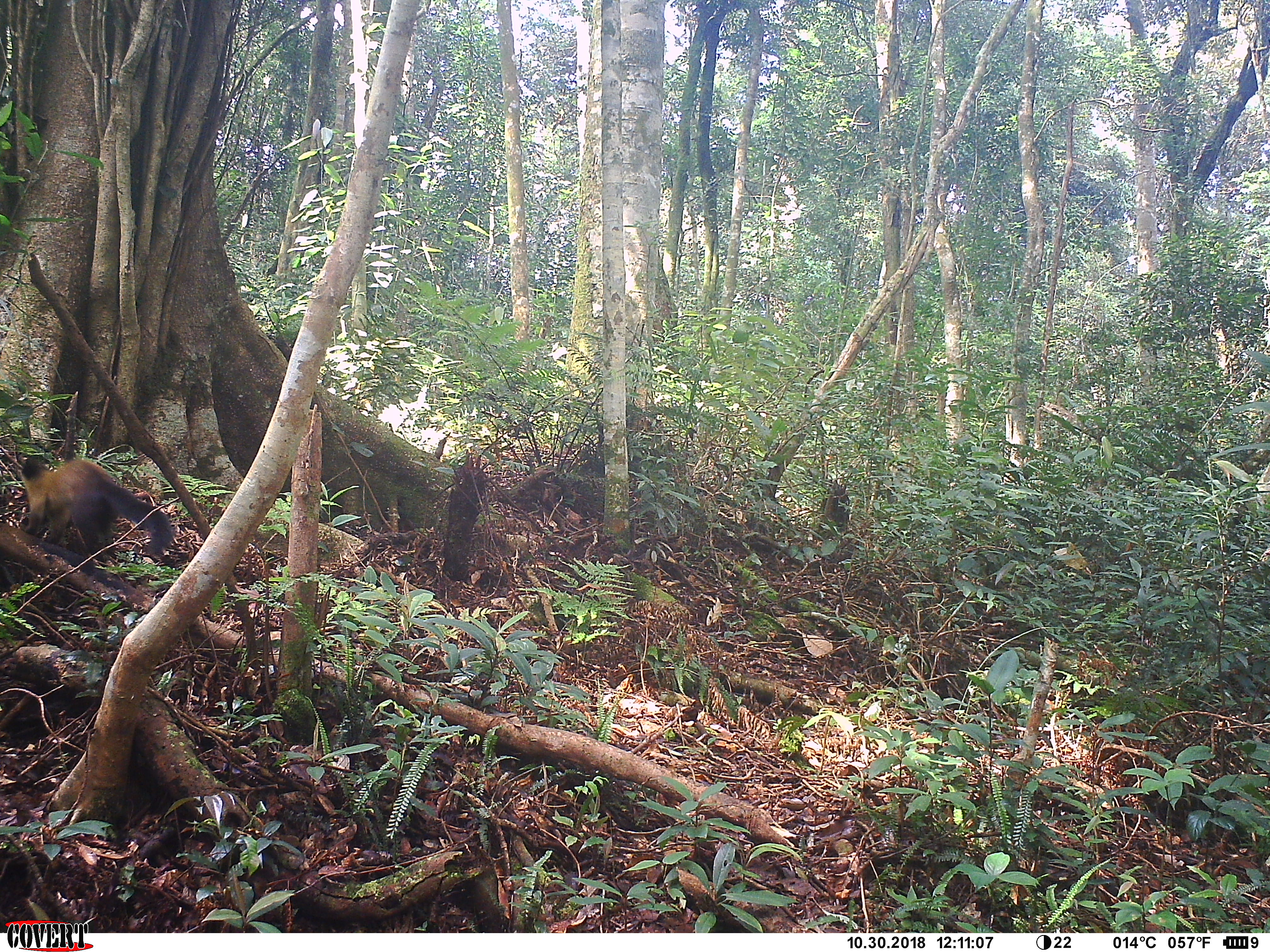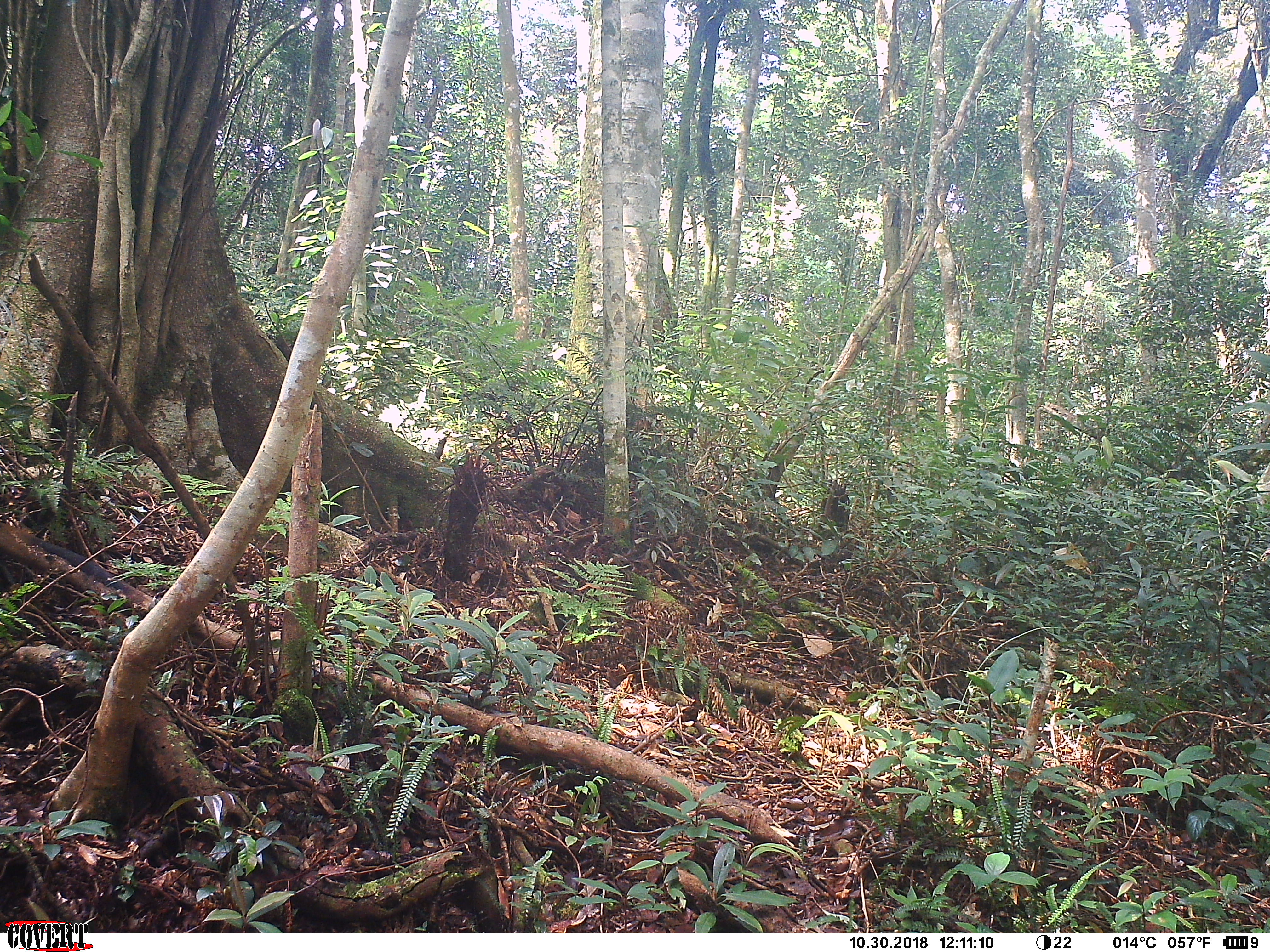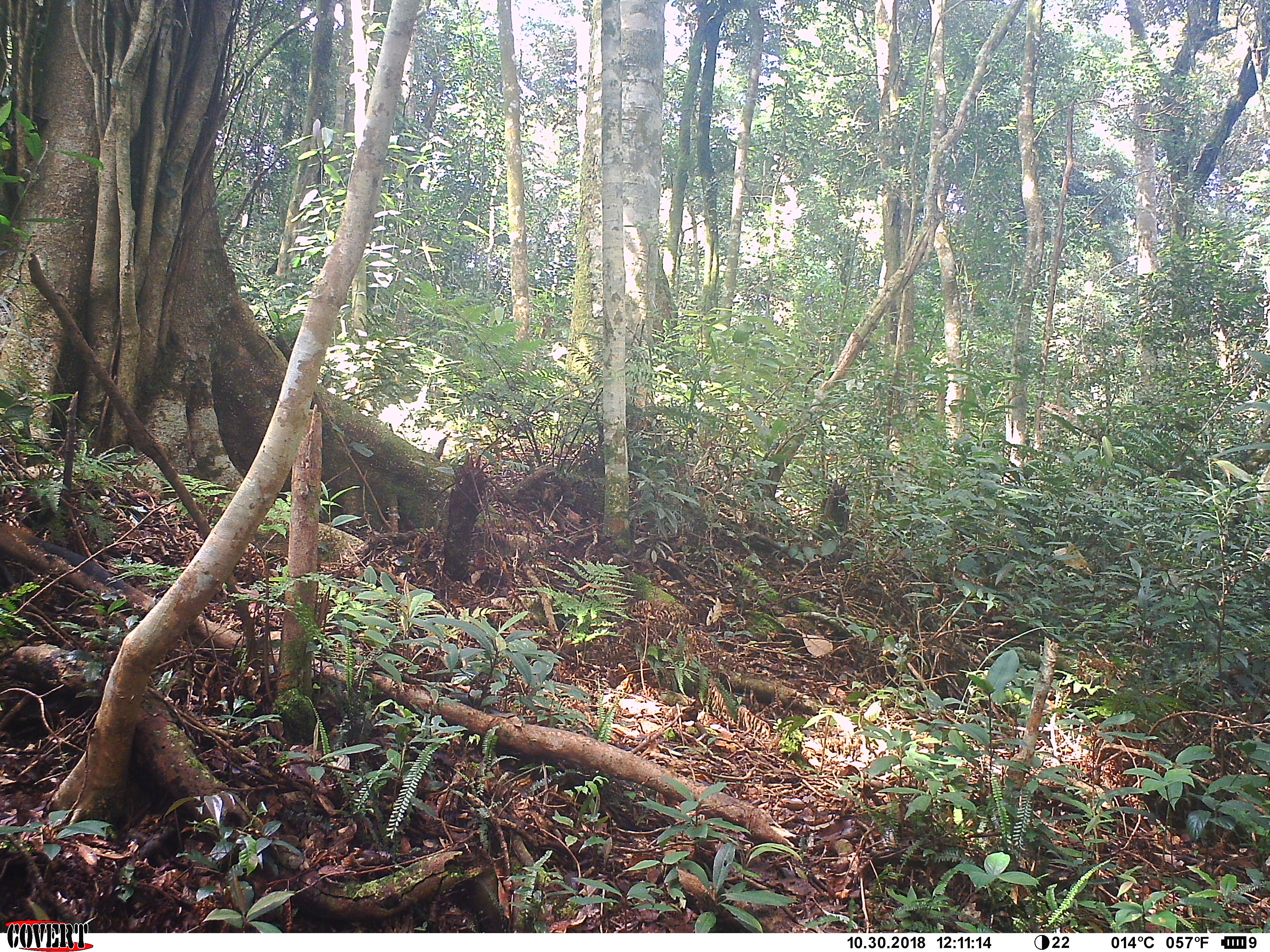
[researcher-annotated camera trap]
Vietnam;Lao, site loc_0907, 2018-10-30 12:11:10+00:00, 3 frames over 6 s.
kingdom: Animalia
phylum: Chordata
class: Mammalia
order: Carnivora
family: Mustelidae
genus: Martes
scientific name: Martes flavigula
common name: yellow-throated marten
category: yellow throated marten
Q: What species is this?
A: Yellow throated marten (yellow-throated marten) (Martes flavigula).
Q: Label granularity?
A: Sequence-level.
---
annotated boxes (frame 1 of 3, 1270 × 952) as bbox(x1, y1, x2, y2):
yellow throated marten: bbox(15, 451, 175, 563)